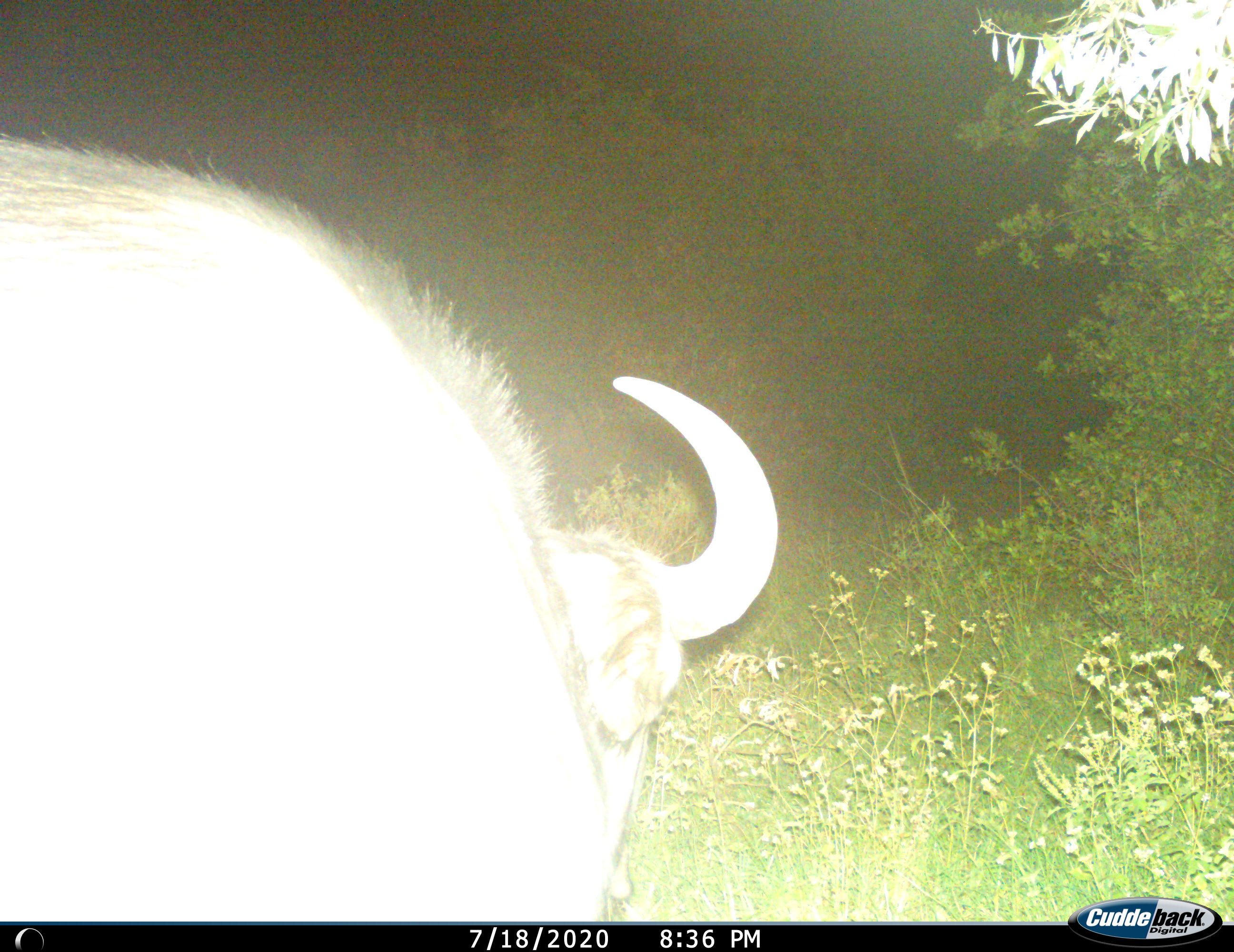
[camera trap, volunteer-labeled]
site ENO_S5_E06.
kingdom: Animalia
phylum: Chordata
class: Mammalia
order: Artiodactyla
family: Bovidae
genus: Syncerus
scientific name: Syncerus caffer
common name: african buffalo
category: buffalo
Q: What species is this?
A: Buffalo (african buffalo) (Syncerus caffer).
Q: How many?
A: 1.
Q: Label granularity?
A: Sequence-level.